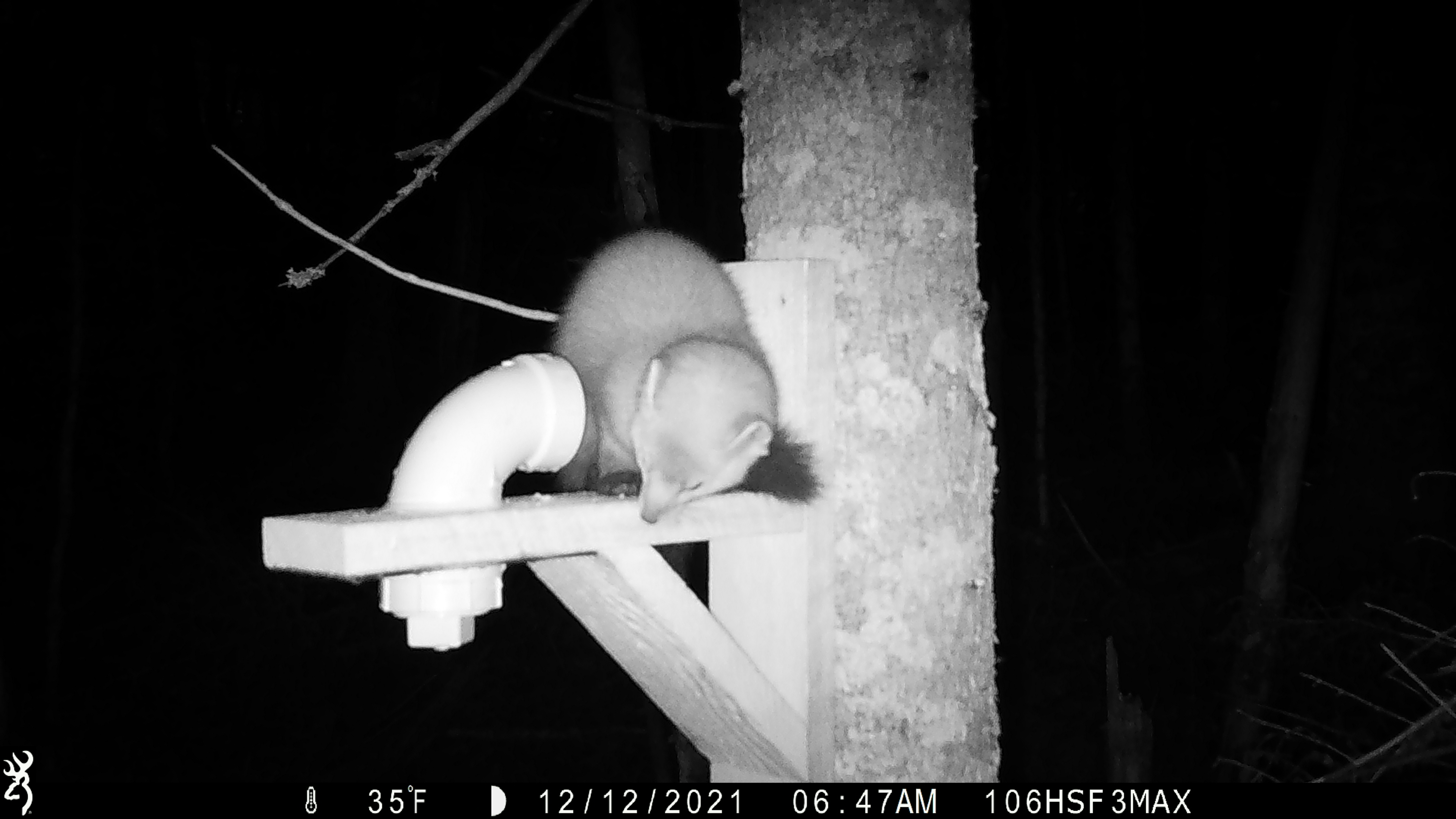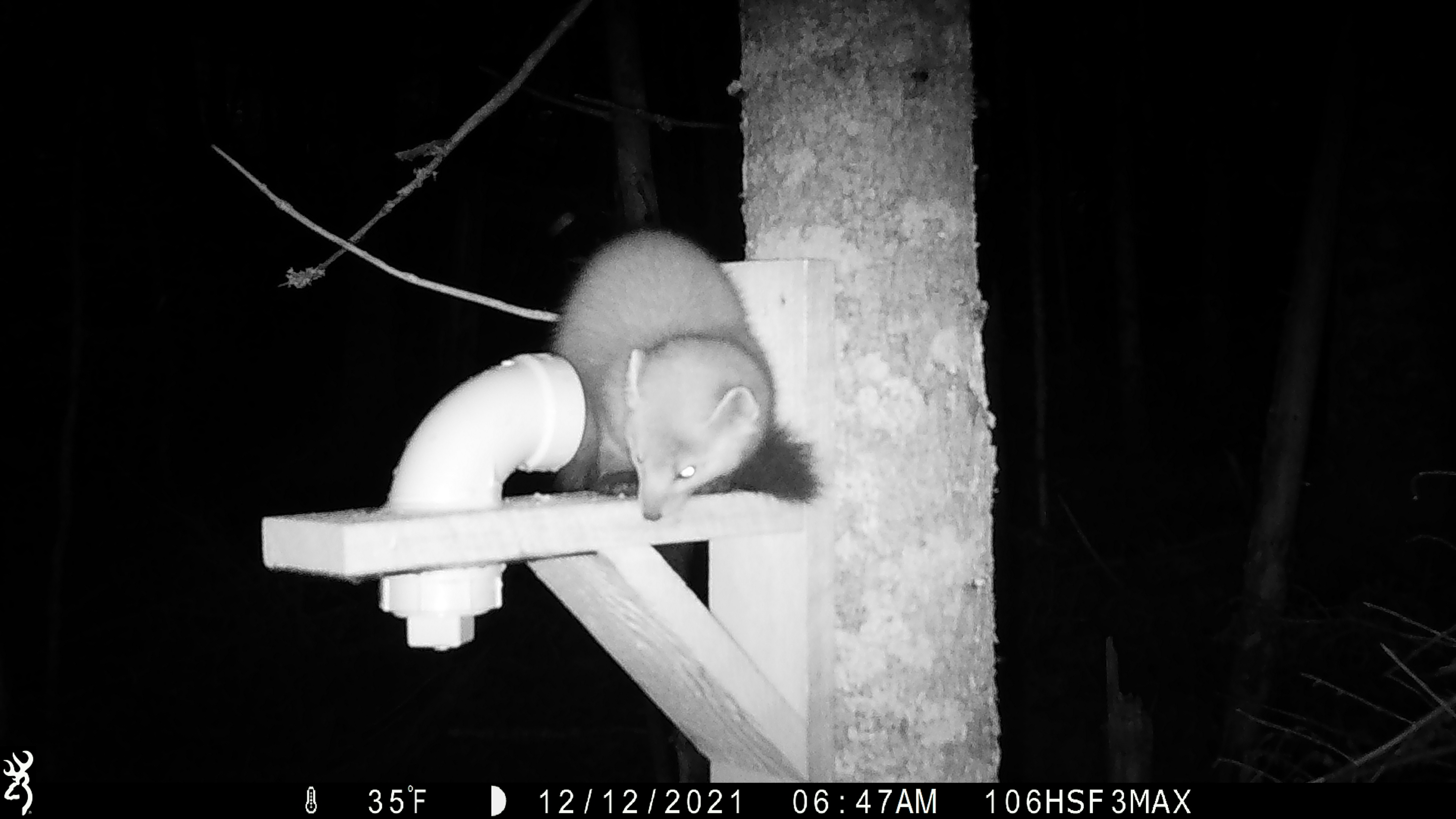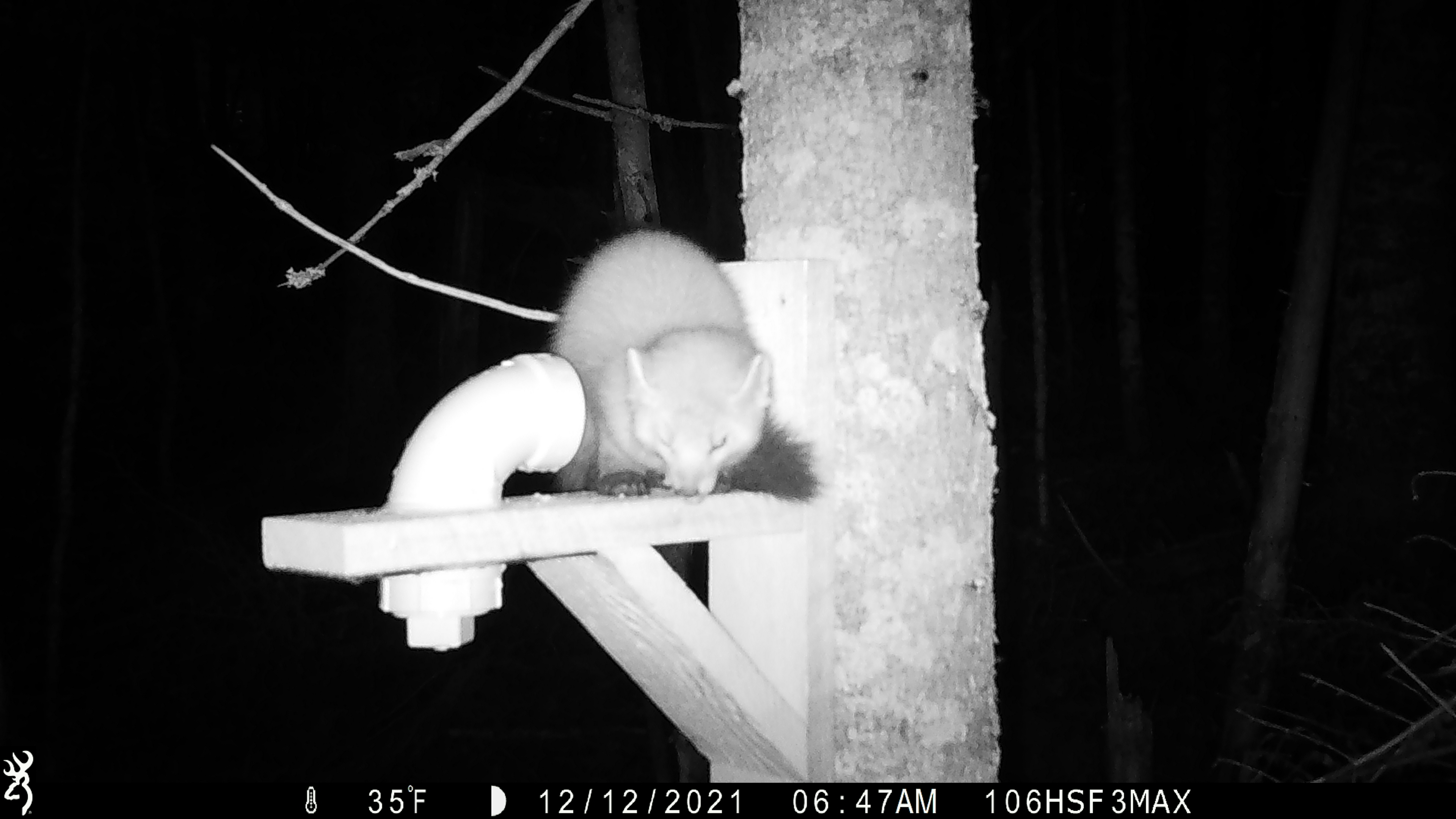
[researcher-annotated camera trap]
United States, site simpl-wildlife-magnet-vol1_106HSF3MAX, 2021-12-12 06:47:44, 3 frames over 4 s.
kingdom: Animalia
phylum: Chordata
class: Mammalia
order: Carnivora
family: Mustelidae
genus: Martes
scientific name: Martes americana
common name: american marten